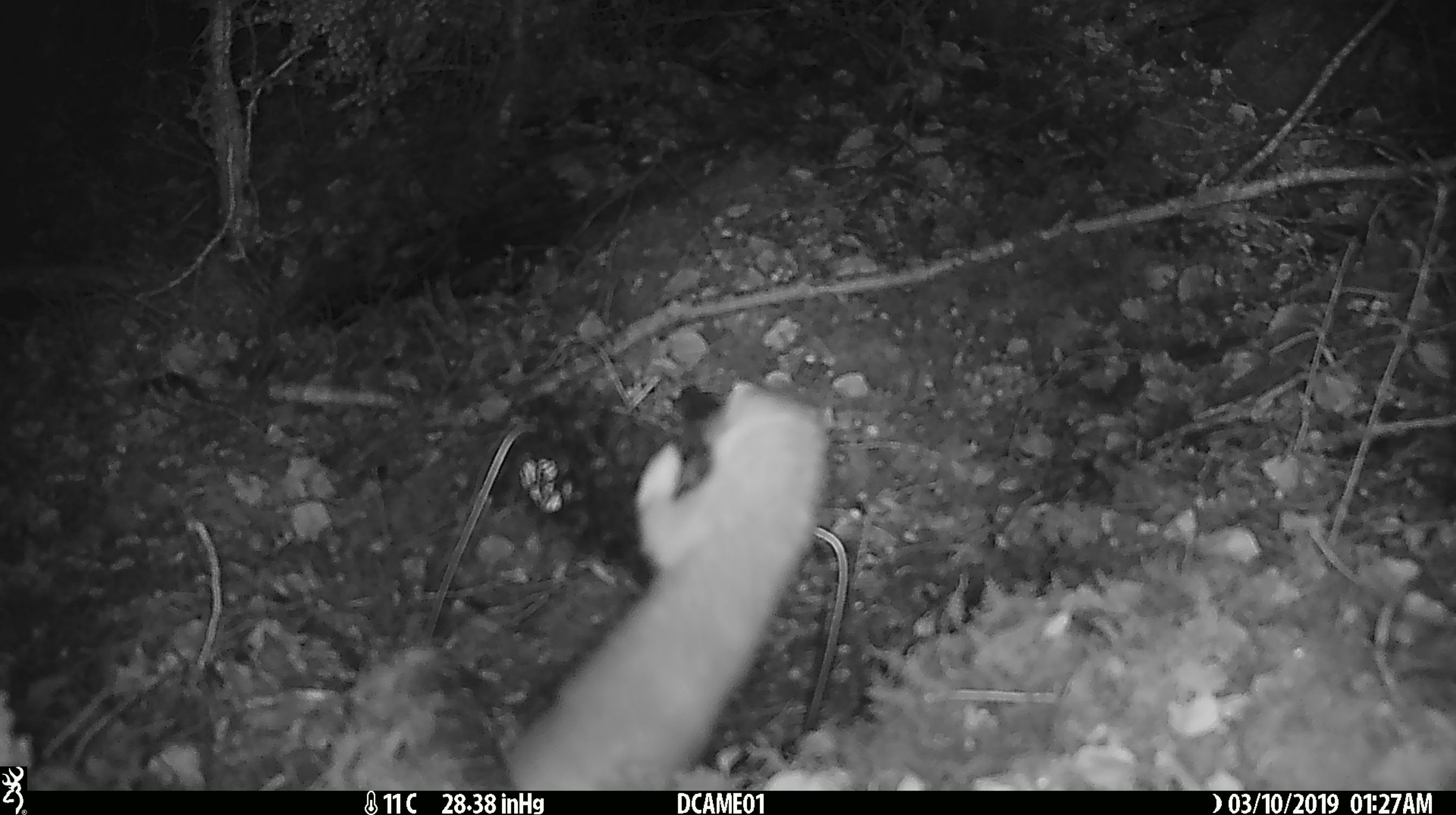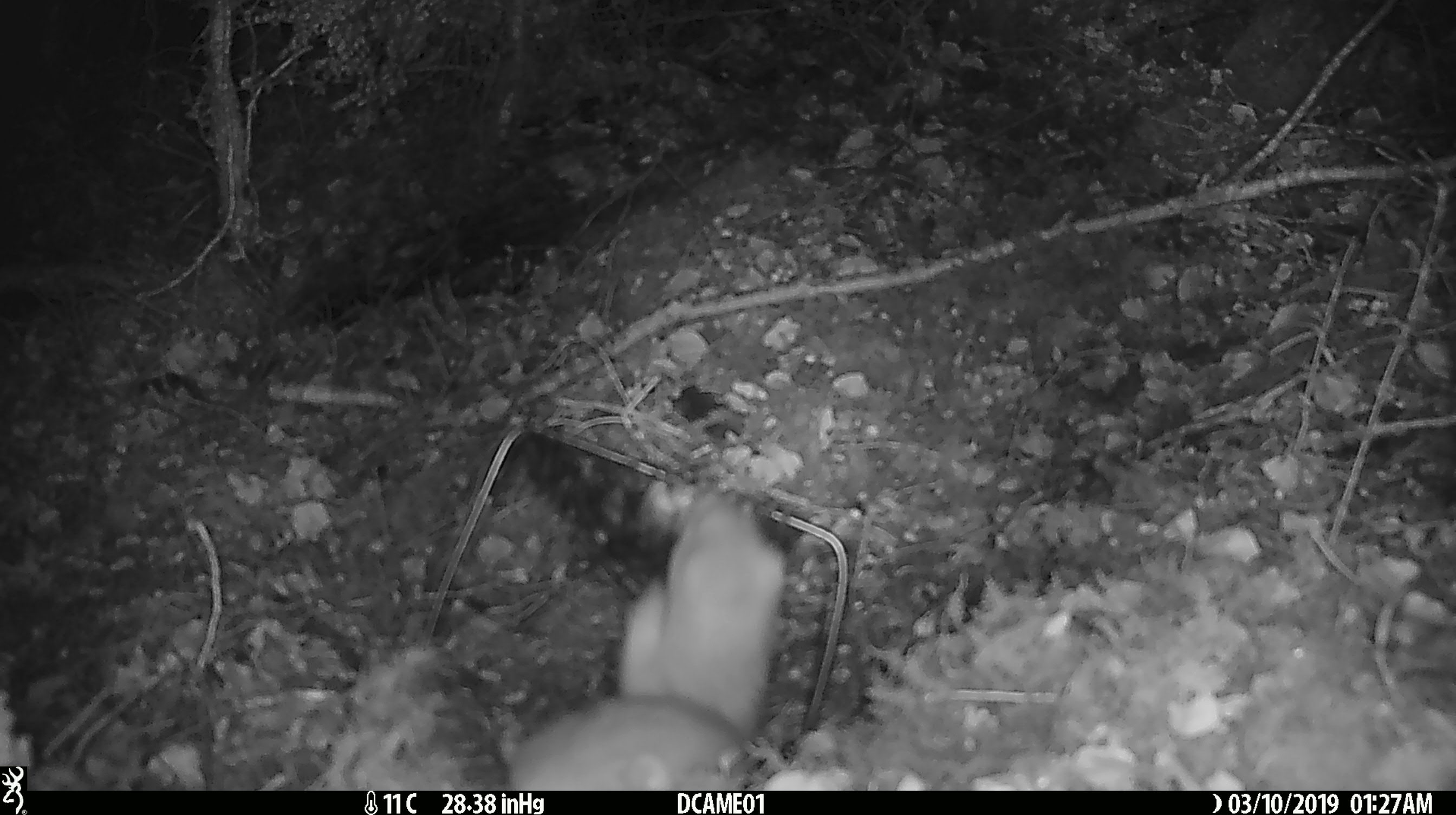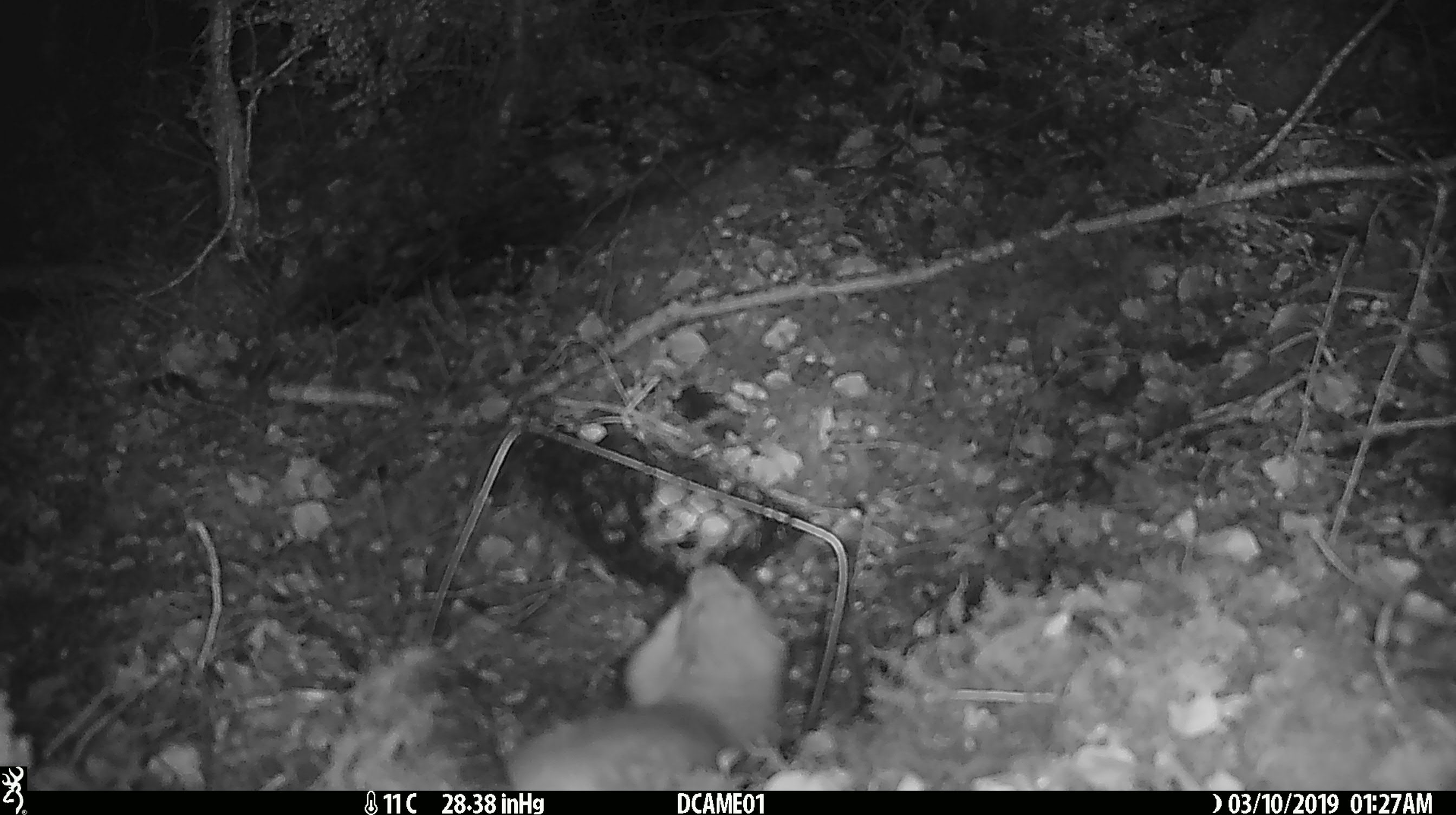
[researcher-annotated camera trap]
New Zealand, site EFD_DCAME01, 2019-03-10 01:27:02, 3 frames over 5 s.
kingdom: Animalia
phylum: Chordata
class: Mammalia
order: Carnivora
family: Mustelidae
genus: Mustela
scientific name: Mustela erminea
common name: stoat